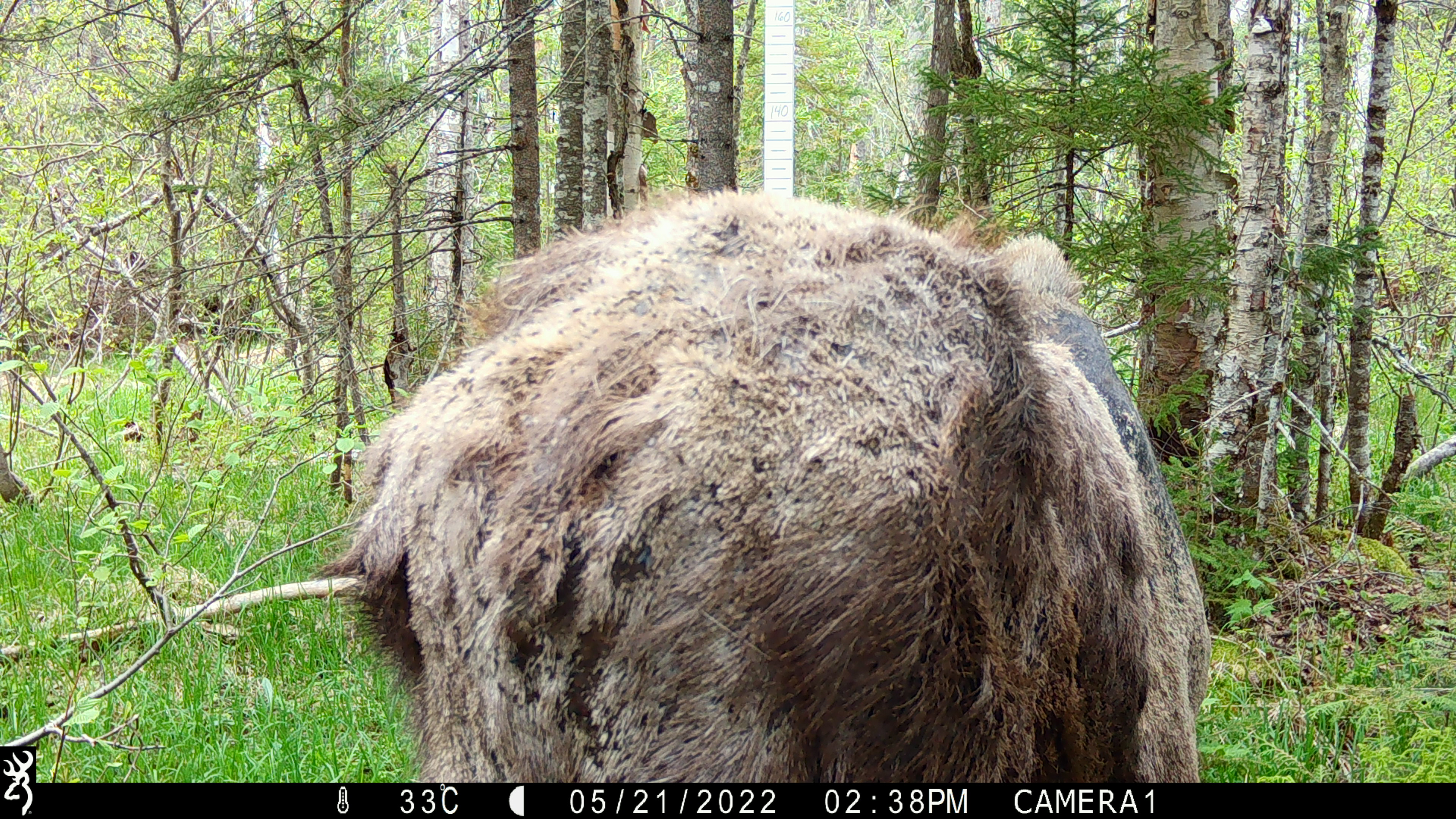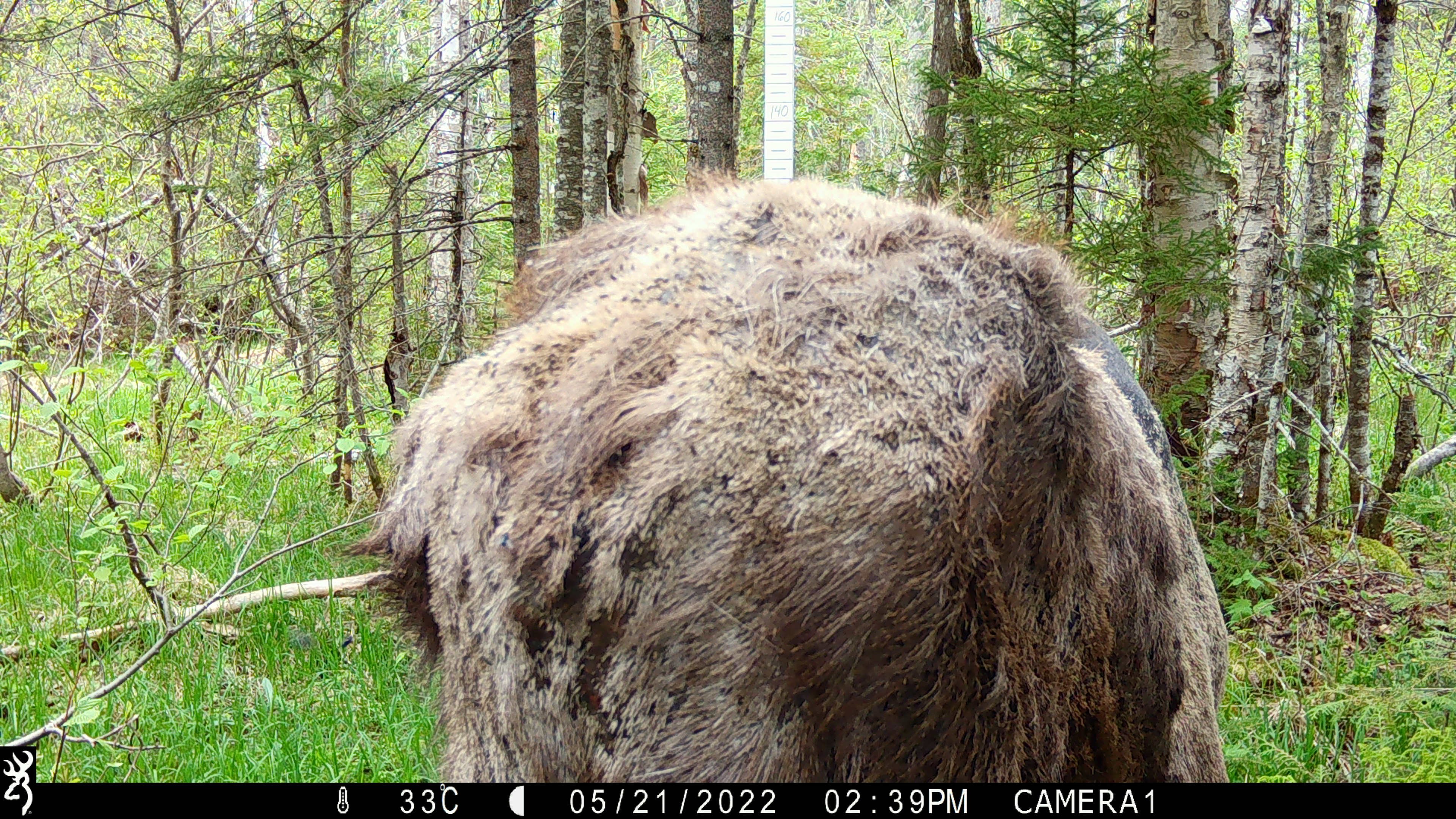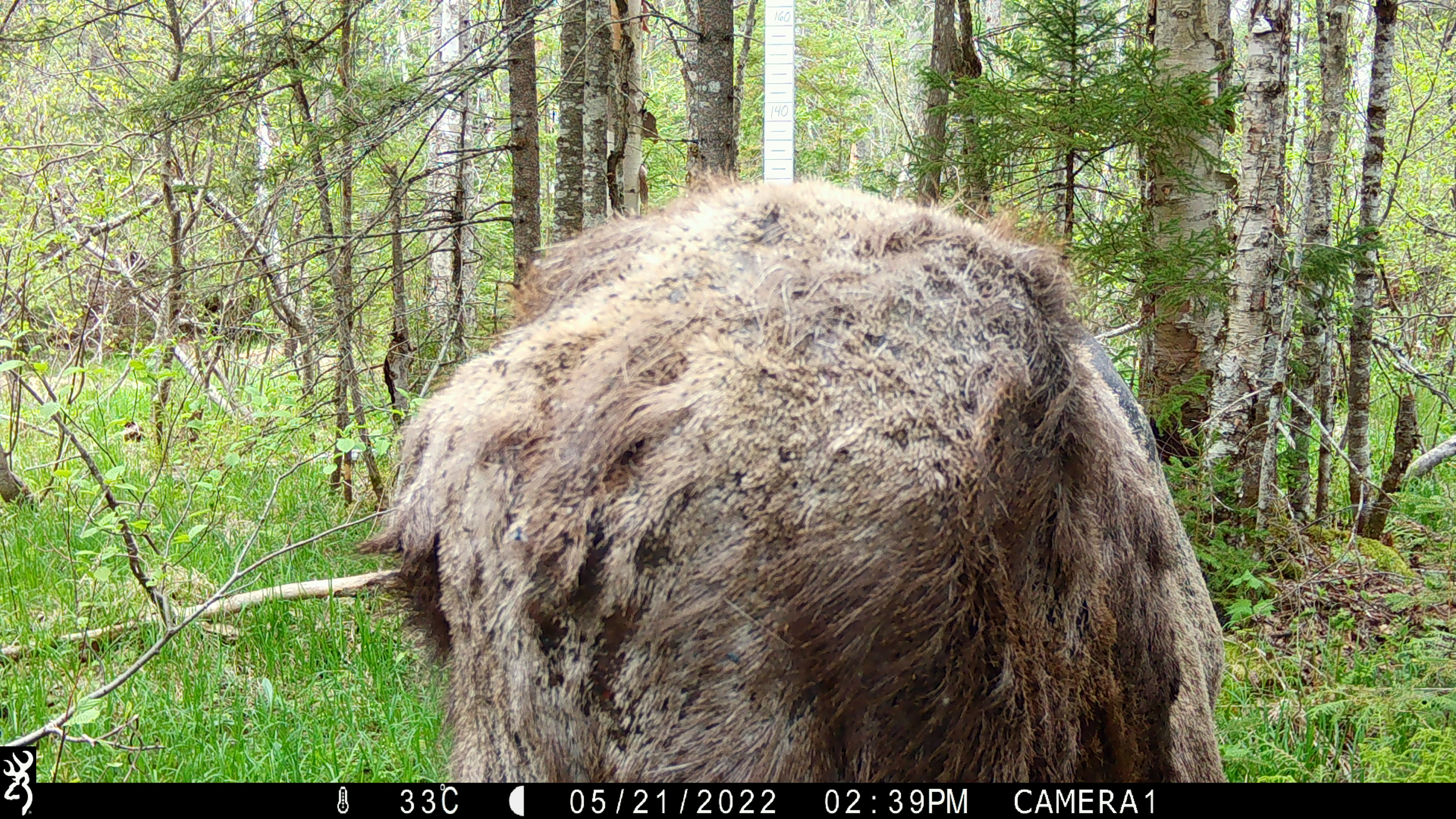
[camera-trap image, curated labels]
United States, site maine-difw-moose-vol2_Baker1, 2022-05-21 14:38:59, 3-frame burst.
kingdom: Animalia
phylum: Chordata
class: Mammalia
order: Artiodactyla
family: Cervidae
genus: Alces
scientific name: Alces alces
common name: moose